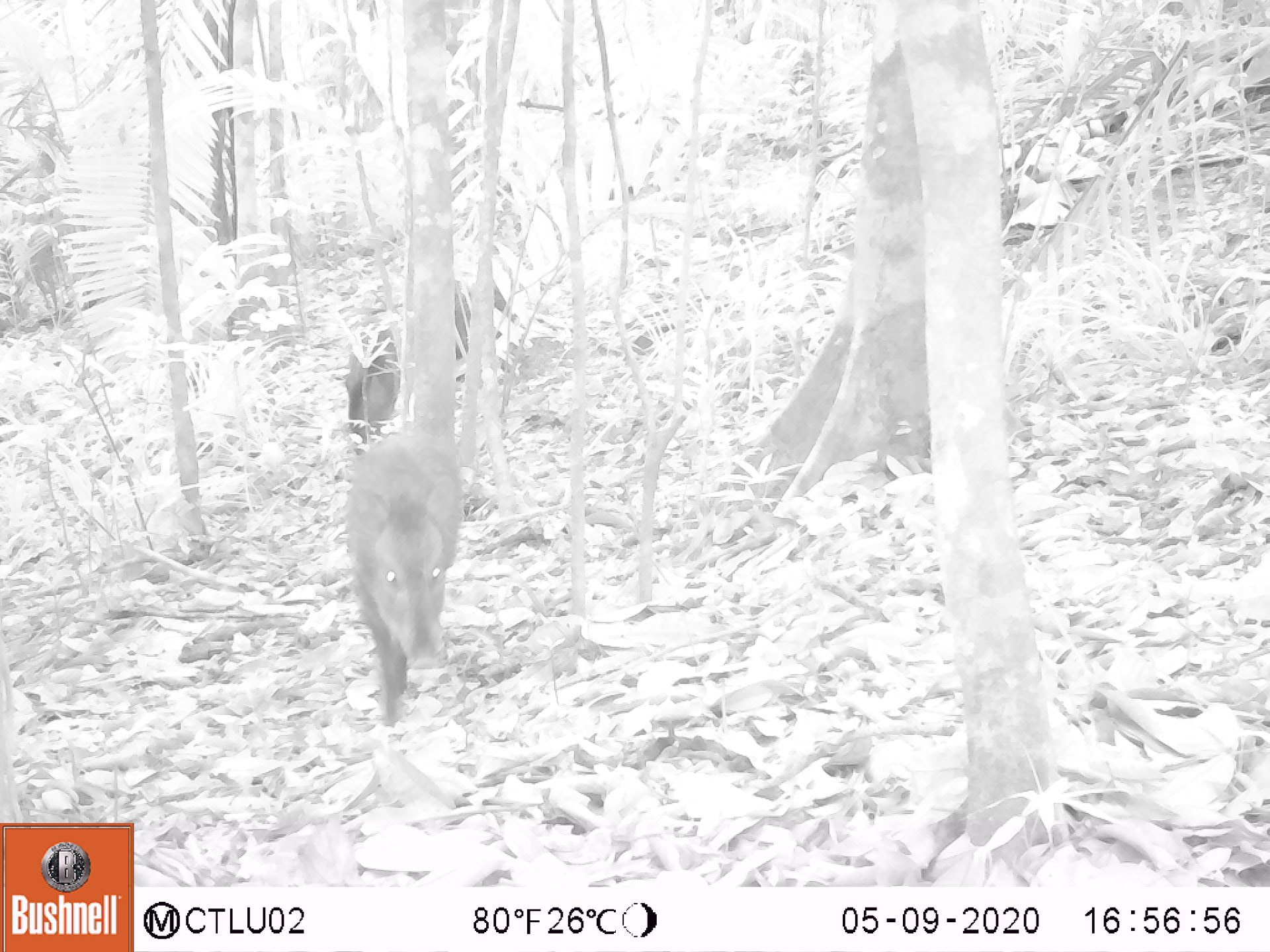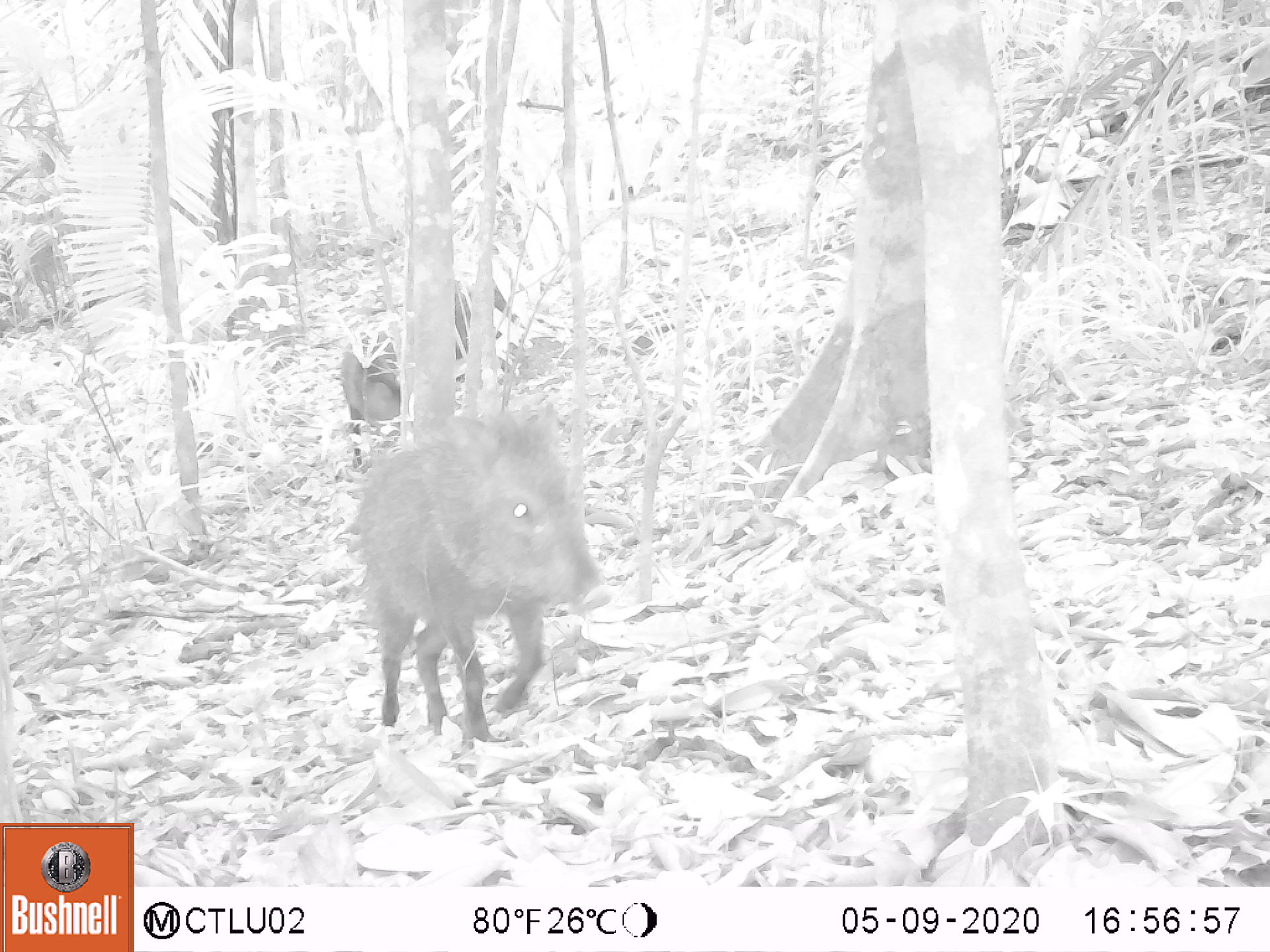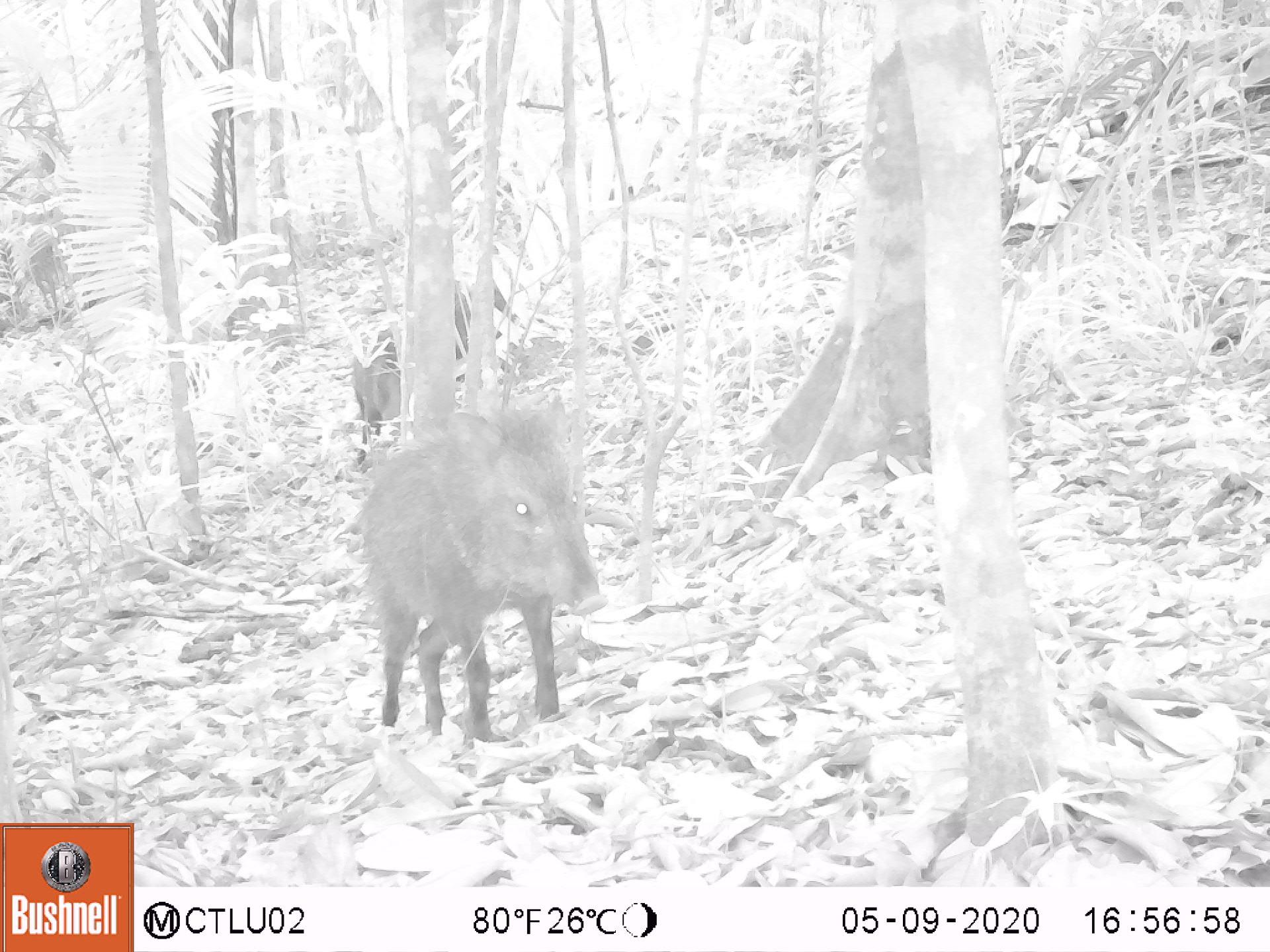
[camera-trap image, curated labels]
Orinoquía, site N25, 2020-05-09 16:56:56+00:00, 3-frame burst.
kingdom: Animalia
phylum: Chordata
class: Mammalia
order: Artiodactyla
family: Tayassuidae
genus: Pecari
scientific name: Pecari tajacu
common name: collared peccary